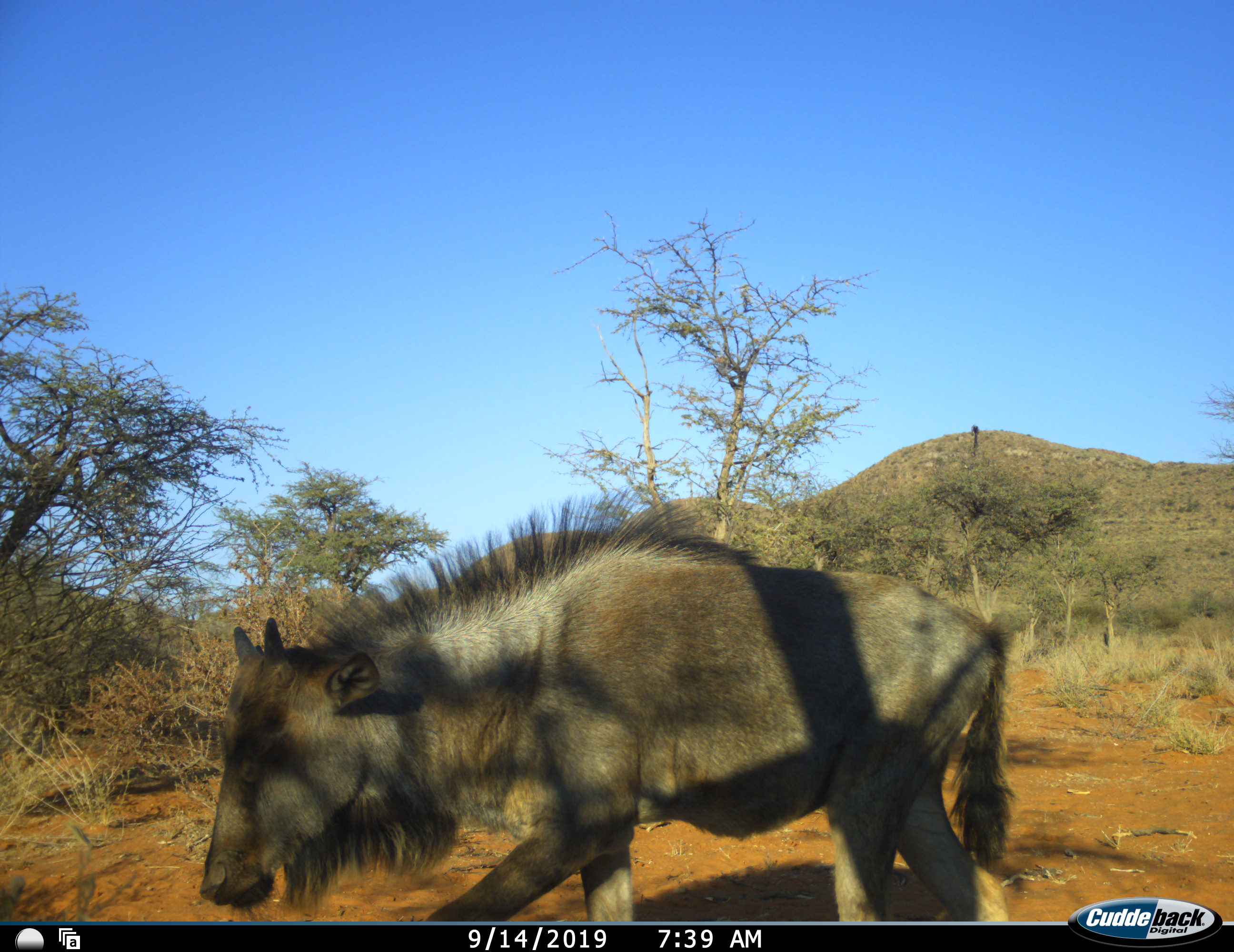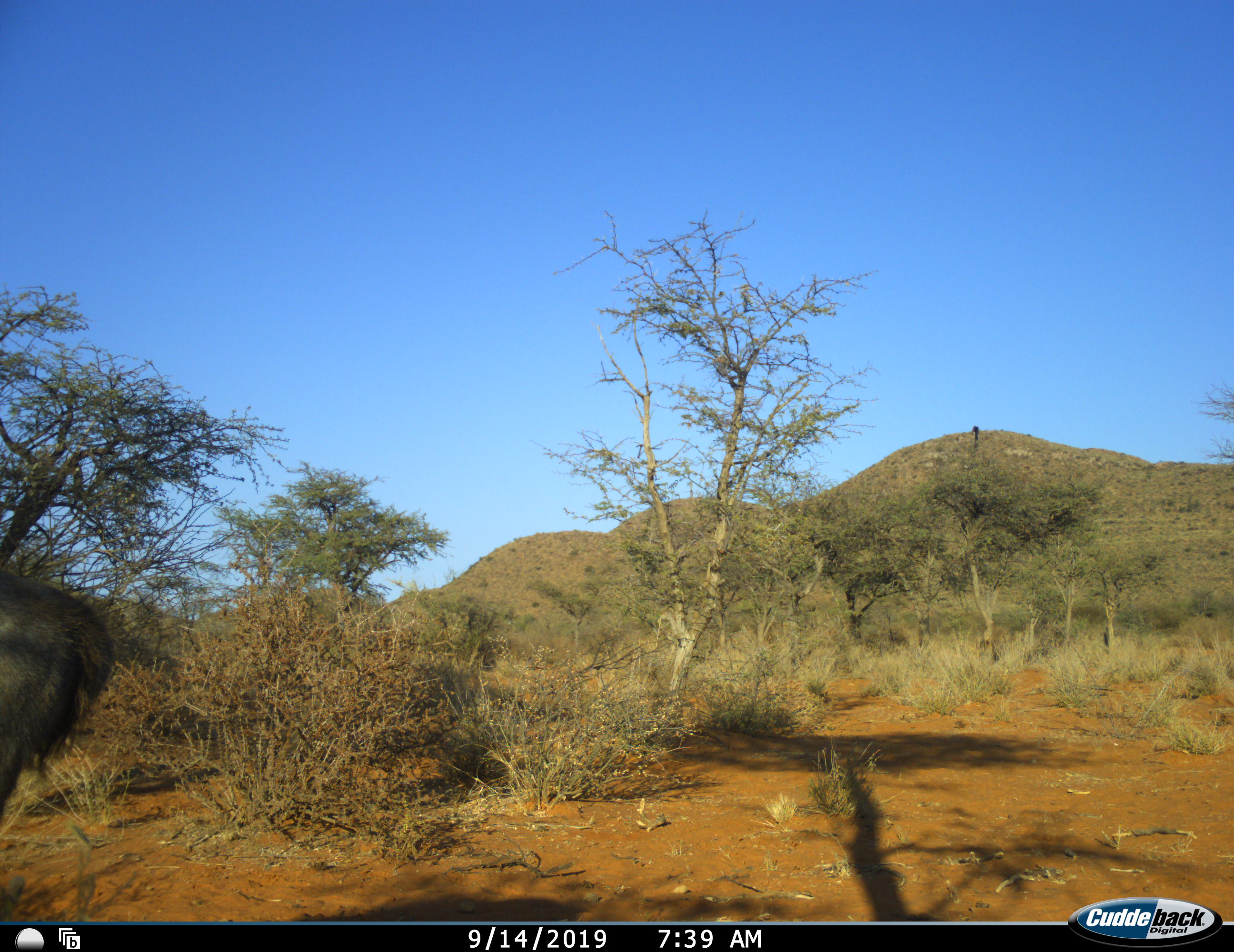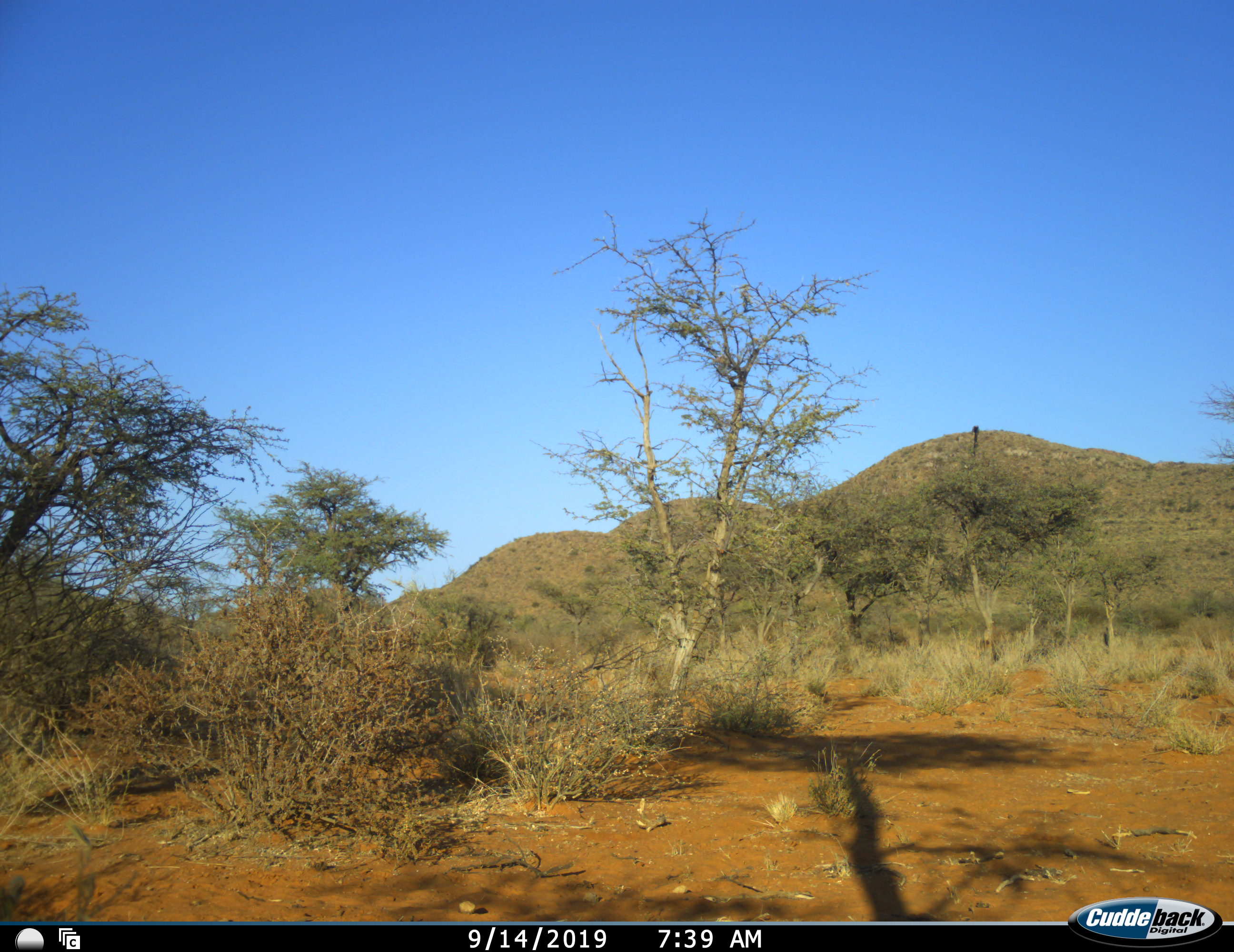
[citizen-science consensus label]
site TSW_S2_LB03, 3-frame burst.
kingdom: Animalia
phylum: Chordata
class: Mammalia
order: Artiodactyla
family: Bovidae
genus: Connochaetes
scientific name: Connochaetes taurinus taurinus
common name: blue wildebeest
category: wildebeestblue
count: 1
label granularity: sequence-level